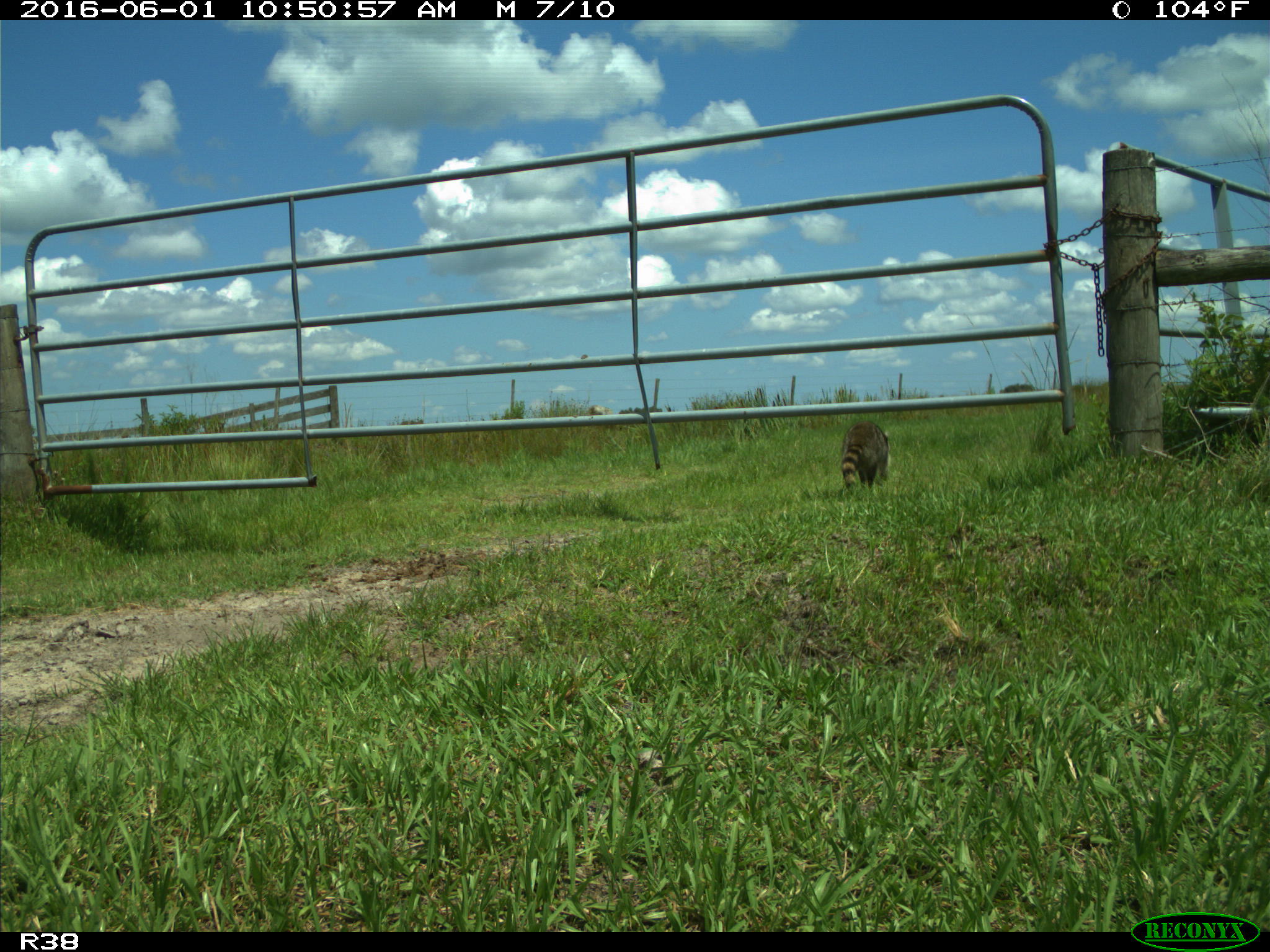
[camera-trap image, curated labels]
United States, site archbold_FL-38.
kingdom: Animalia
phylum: Chordata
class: Mammalia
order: Carnivora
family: Procyonidae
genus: Procyon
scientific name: Procyon lotor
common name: common raccoon